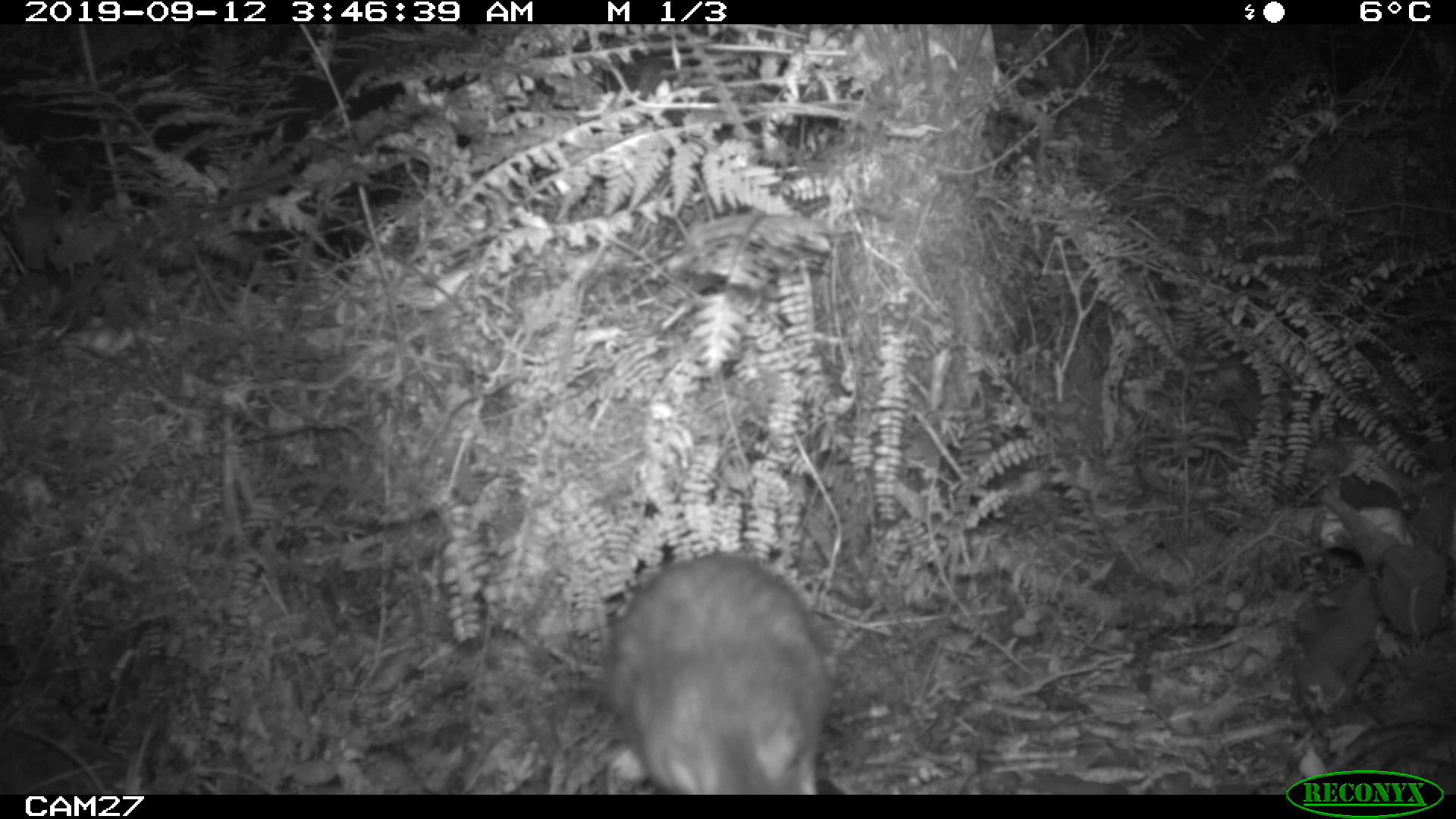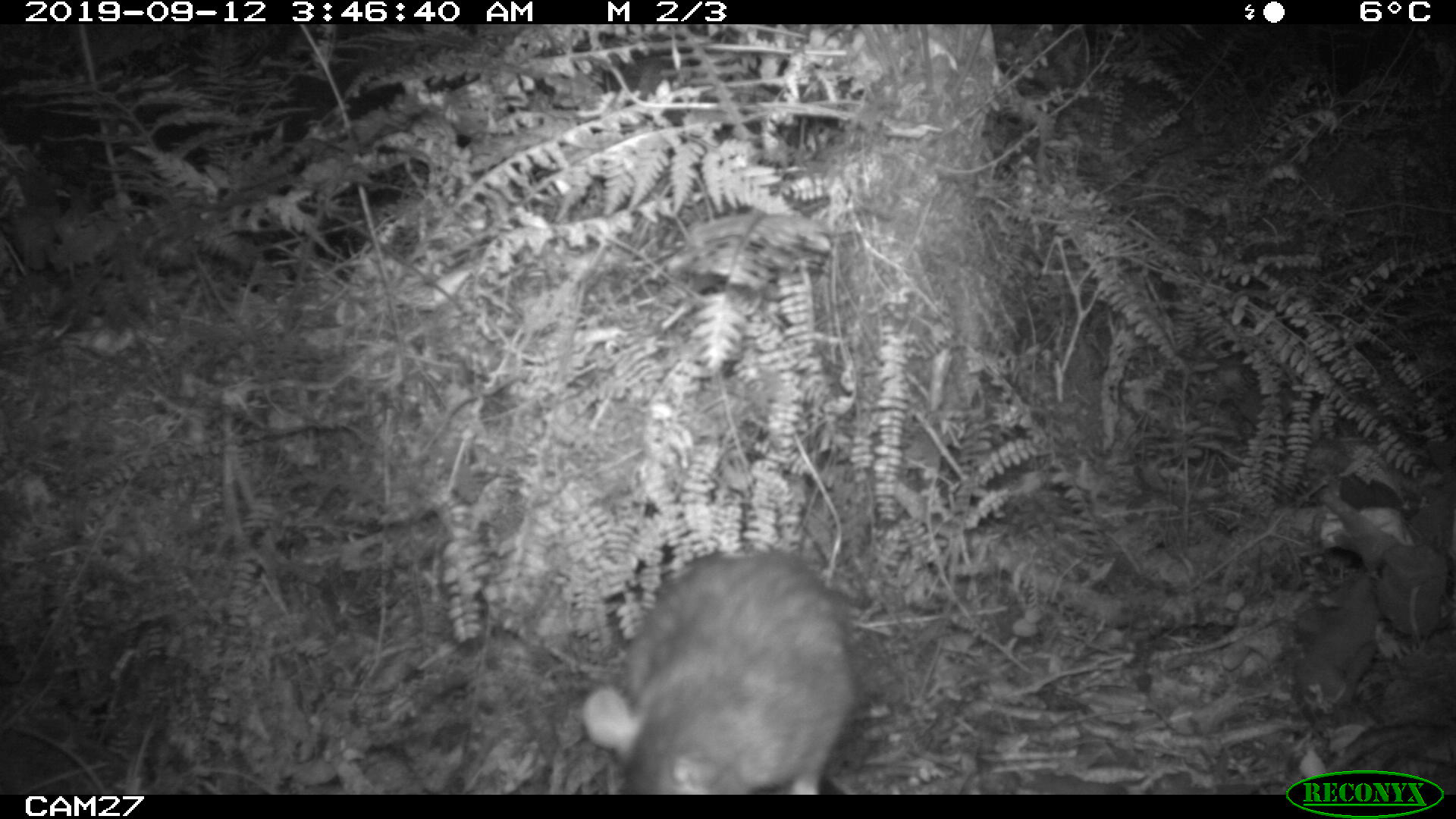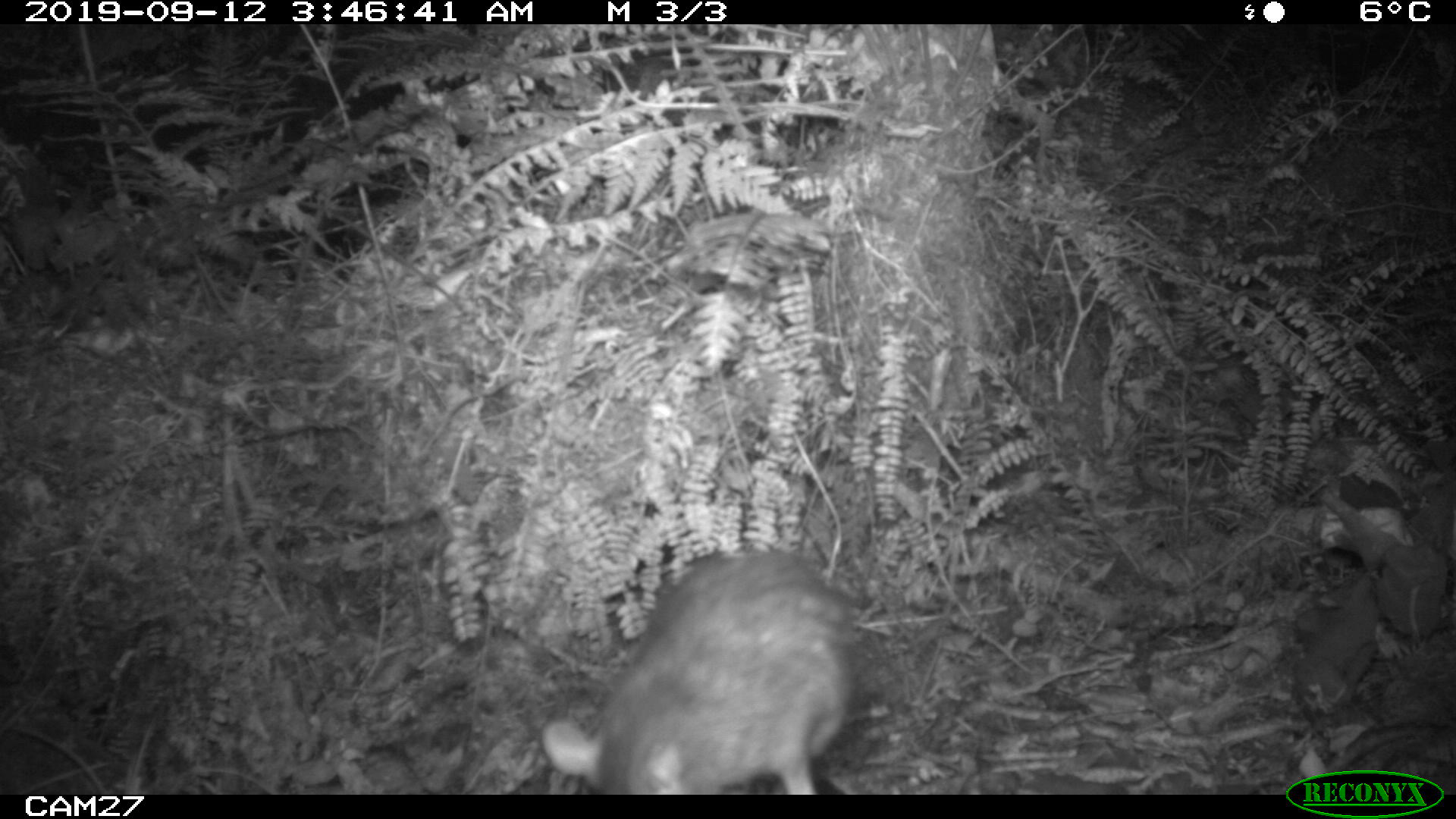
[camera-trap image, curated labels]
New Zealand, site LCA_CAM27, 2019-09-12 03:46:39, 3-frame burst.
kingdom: Animalia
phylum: Chordata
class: Mammalia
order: Rodentia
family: Muridae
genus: Rattus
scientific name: Rattus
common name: rat